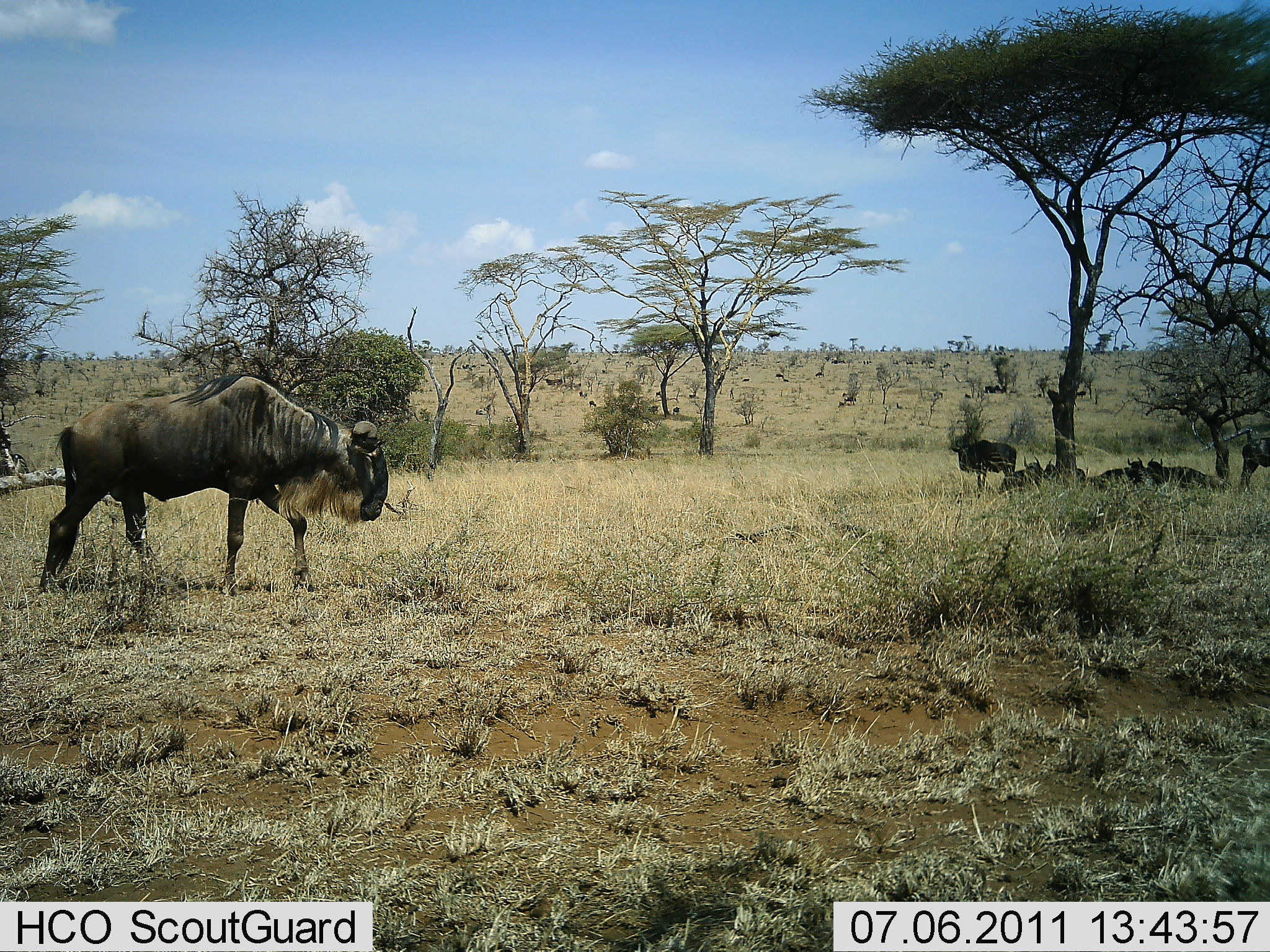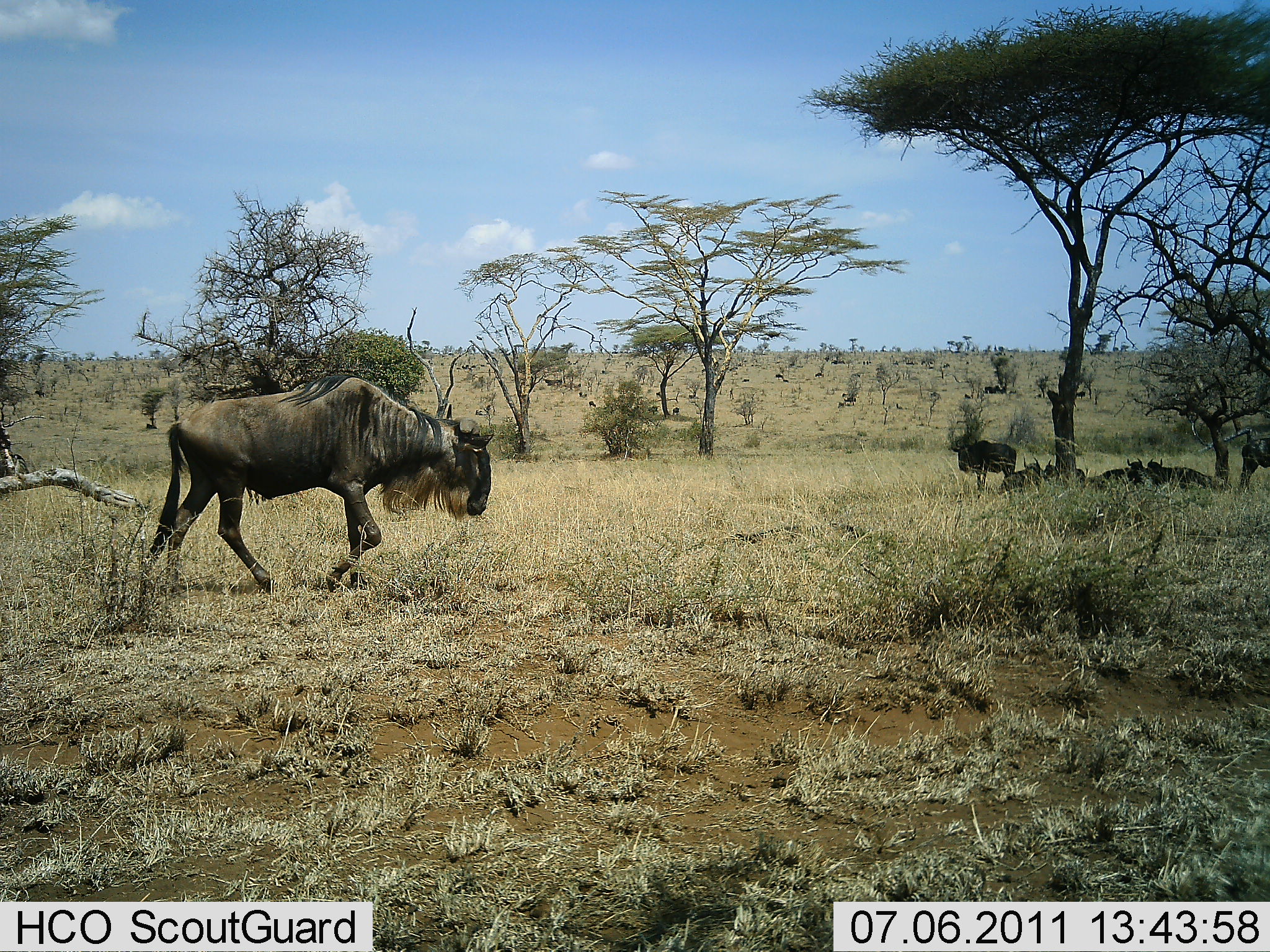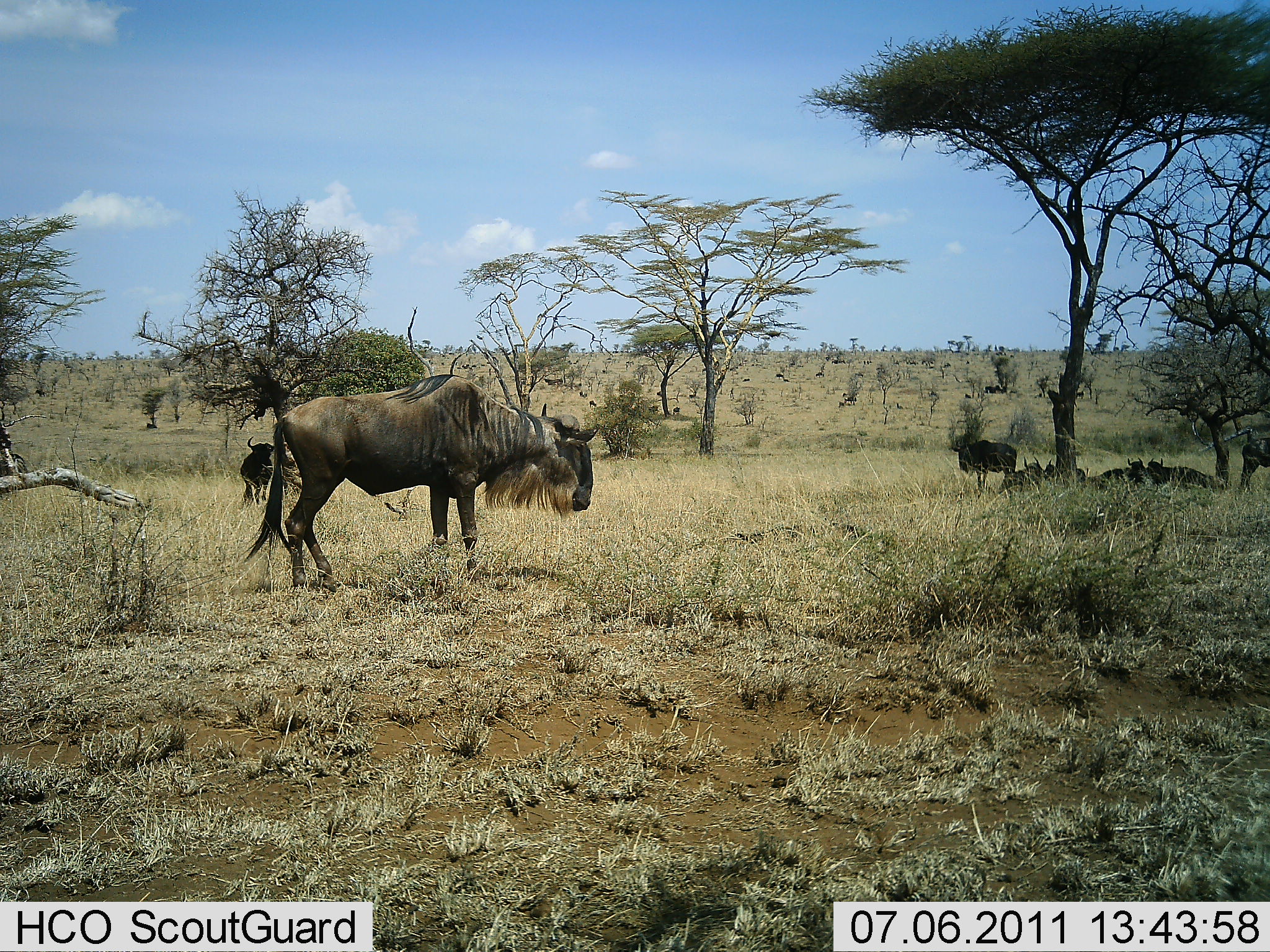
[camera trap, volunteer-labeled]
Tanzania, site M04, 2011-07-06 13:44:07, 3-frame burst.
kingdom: Animalia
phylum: Chordata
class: Mammalia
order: Artiodactyla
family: Bovidae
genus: Connochaetes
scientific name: Connochaetes taurinus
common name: blue wildebeest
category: wildebeest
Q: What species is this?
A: Wildebeest (blue wildebeest) (Connochaetes taurinus).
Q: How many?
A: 7.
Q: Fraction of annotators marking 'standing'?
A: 85%.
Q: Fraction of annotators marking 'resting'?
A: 100%.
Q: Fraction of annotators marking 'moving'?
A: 46%.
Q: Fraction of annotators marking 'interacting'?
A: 0%.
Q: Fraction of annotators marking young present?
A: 0%.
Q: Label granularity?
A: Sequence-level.